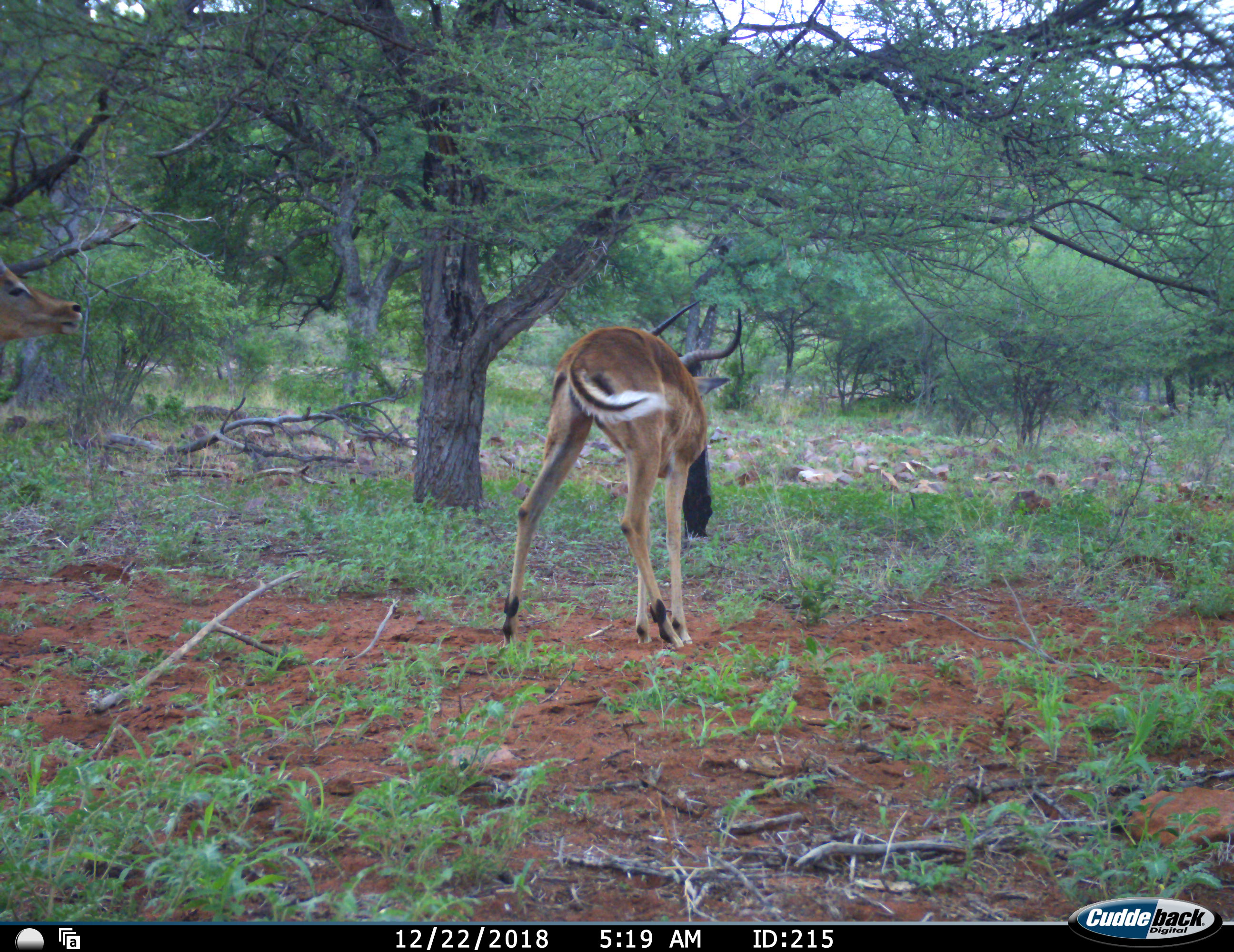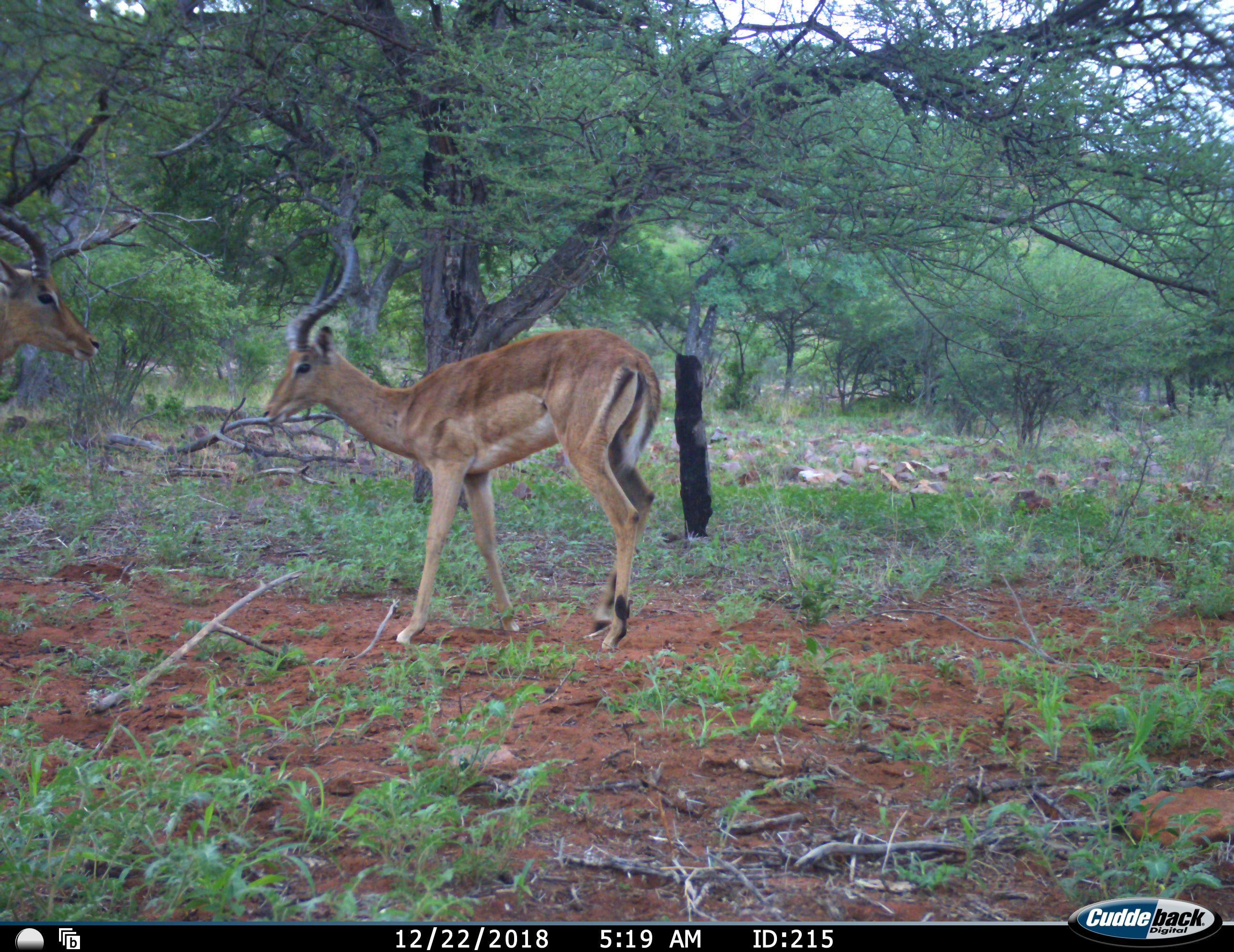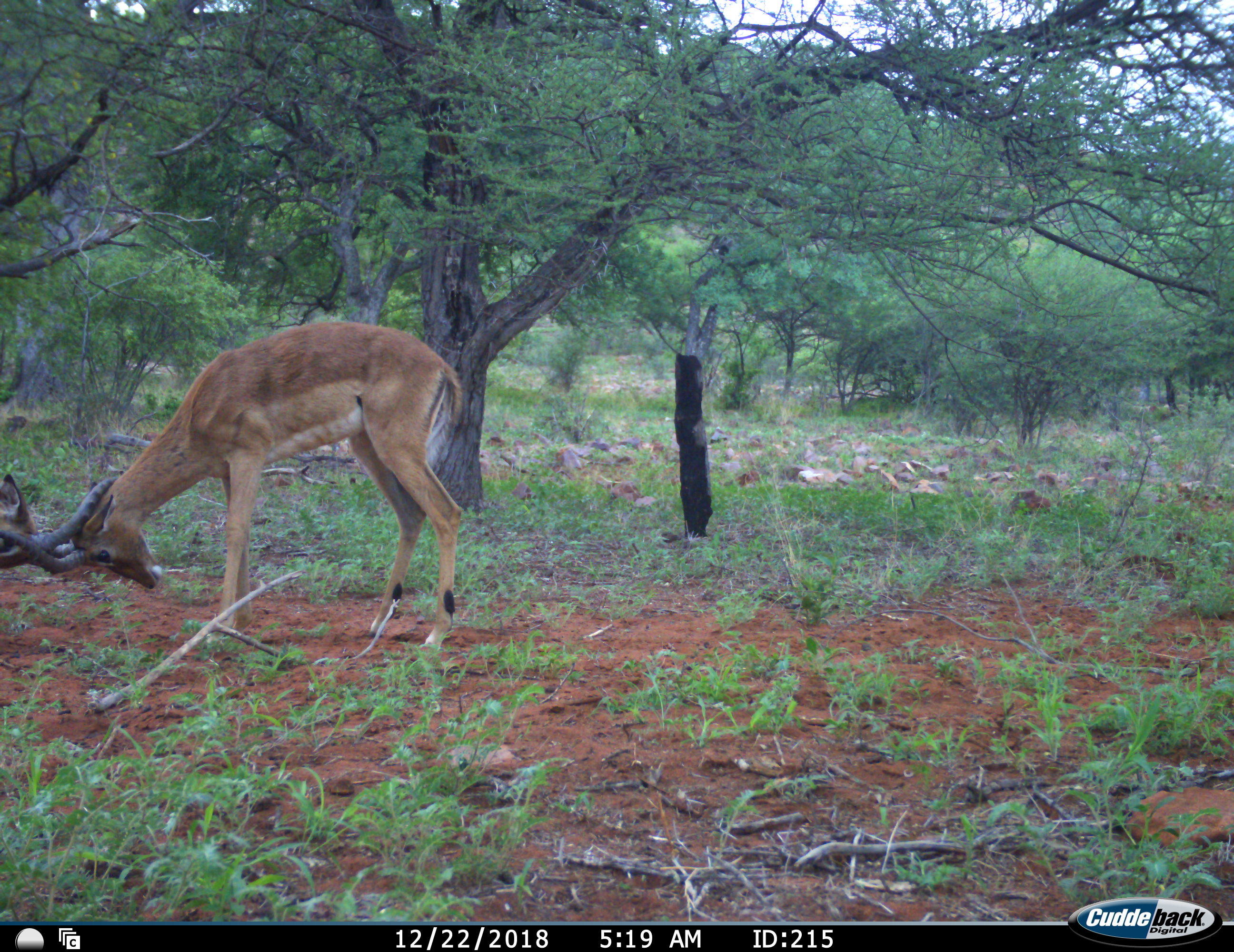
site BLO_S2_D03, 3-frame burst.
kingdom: Animalia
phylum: Chordata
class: Mammalia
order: Artiodactyla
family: Bovidae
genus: Aepyceros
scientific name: Aepyceros melampus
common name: impala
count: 2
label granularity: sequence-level